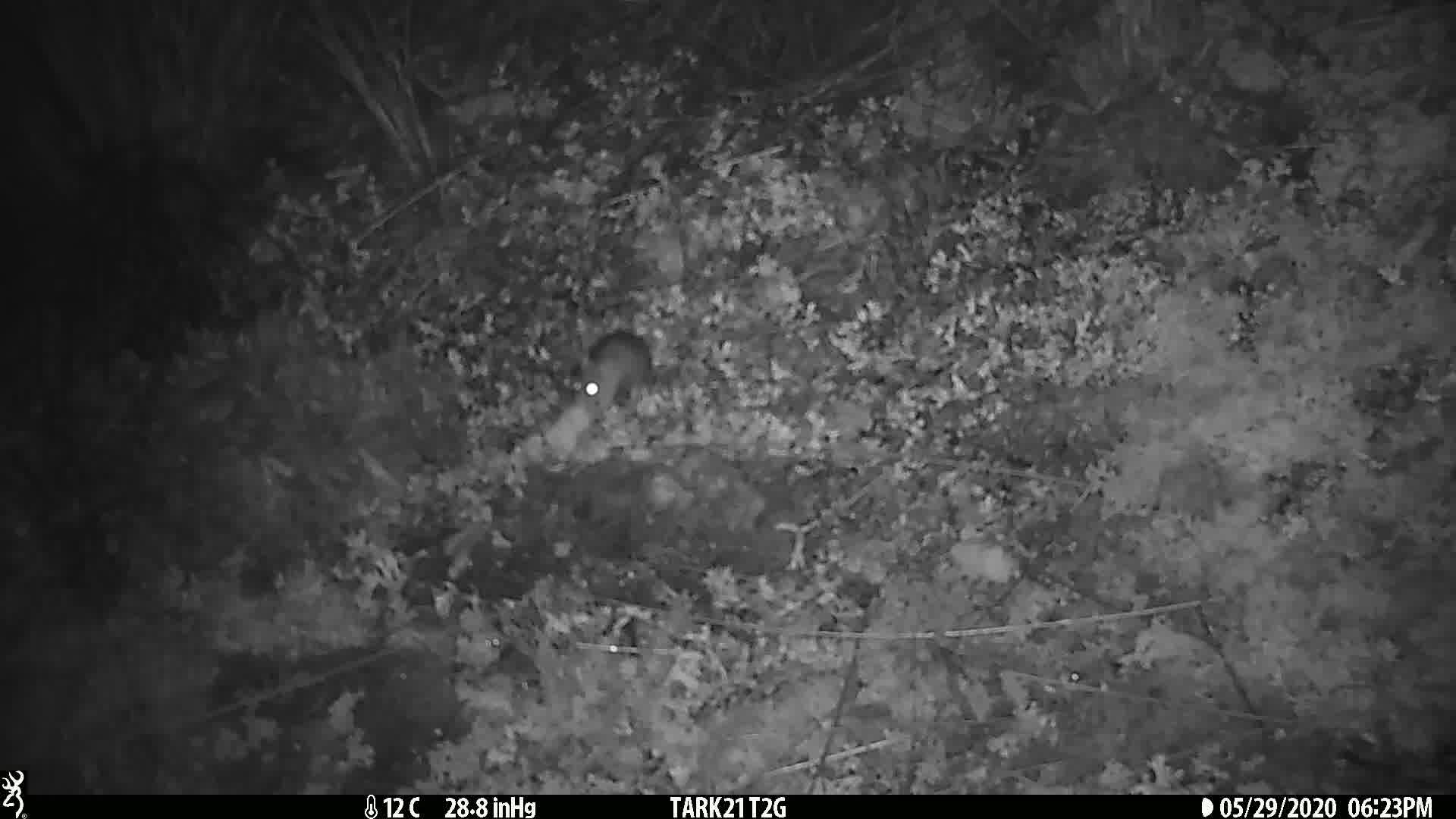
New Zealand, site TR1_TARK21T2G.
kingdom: Animalia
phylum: Chordata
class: Mammalia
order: Rodentia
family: Muridae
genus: Mus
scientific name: Mus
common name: mouse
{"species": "mouse (Mus)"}